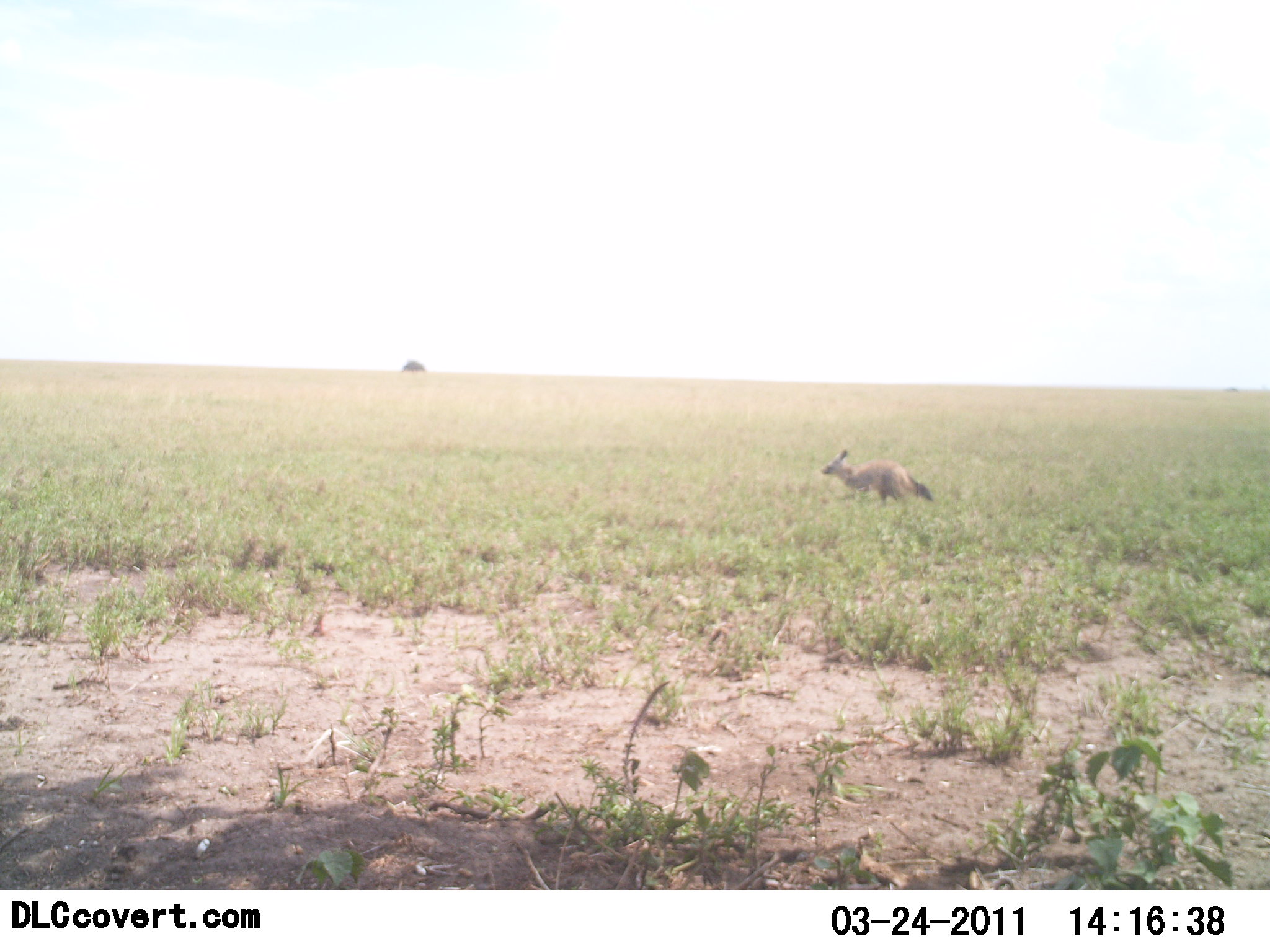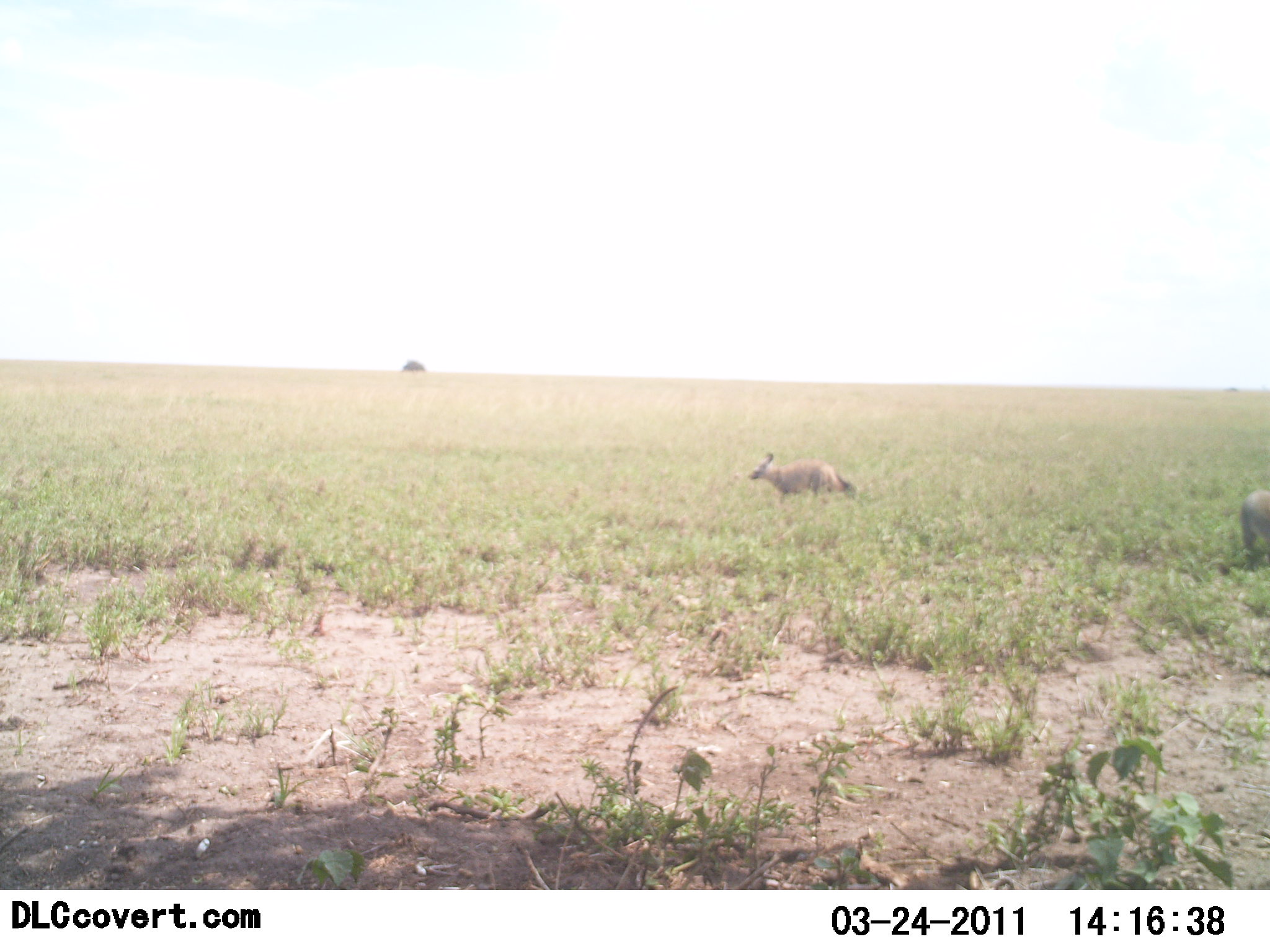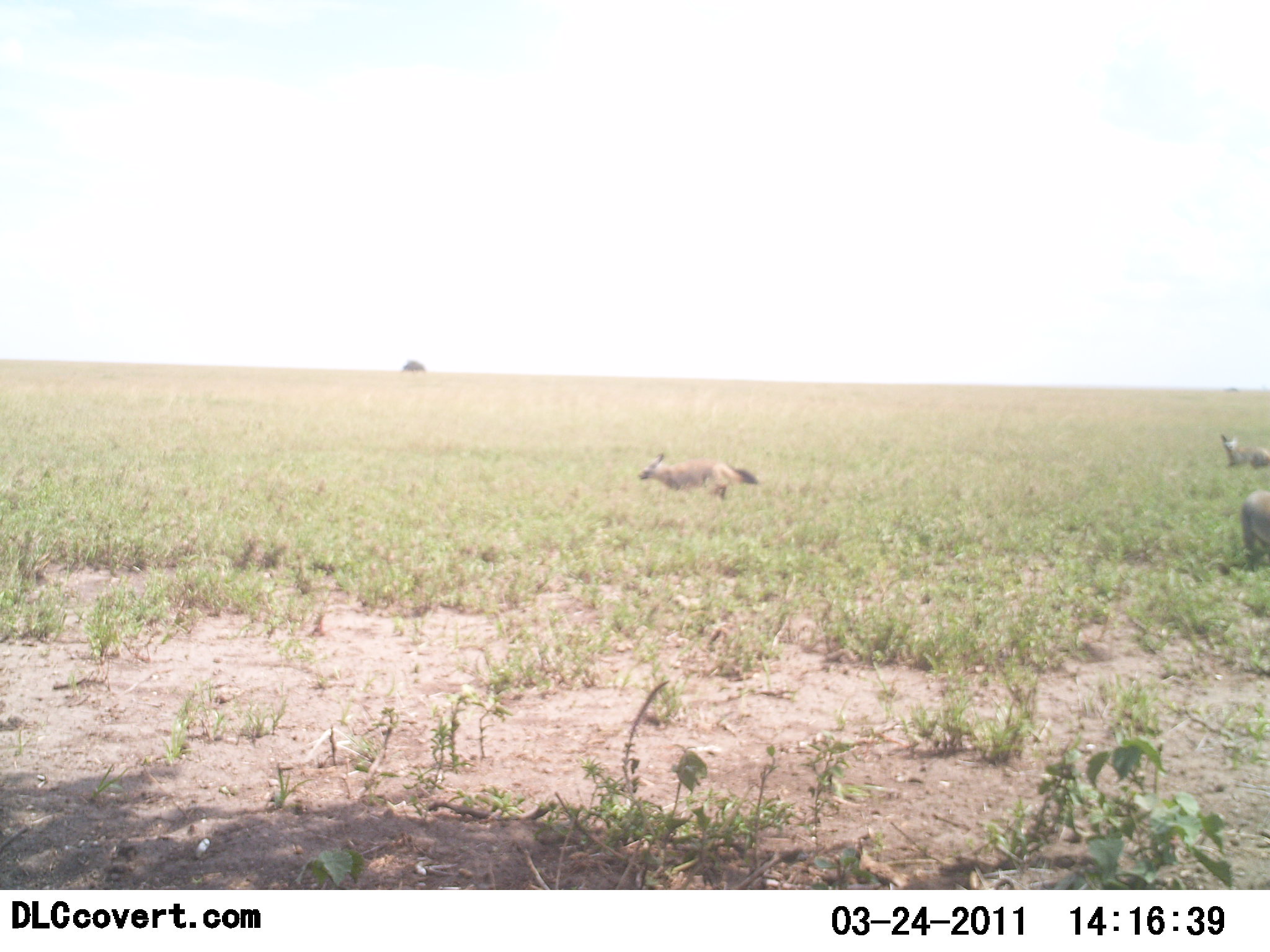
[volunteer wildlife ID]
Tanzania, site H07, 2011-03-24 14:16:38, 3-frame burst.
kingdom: Animalia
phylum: Chordata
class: Mammalia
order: Carnivora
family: Hyaenidae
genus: Proteles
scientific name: Proteles cristatus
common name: aardwolf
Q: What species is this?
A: Aardwolf (Proteles cristatus).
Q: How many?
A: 3.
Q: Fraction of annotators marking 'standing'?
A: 0%.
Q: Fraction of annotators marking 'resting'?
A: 0%.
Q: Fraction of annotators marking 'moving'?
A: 100%.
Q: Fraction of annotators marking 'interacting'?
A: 0%.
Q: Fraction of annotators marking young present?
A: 0%.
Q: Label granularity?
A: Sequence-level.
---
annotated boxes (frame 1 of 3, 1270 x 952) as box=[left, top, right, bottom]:
animal: box=[818, 450, 936, 503]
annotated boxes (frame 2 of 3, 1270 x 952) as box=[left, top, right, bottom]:
animal: box=[747, 453, 858, 505]; box=[1238, 488, 1270, 572]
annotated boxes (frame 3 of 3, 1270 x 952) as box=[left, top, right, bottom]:
animal: box=[637, 453, 761, 502]; box=[1240, 489, 1268, 571]; box=[1218, 432, 1269, 472]